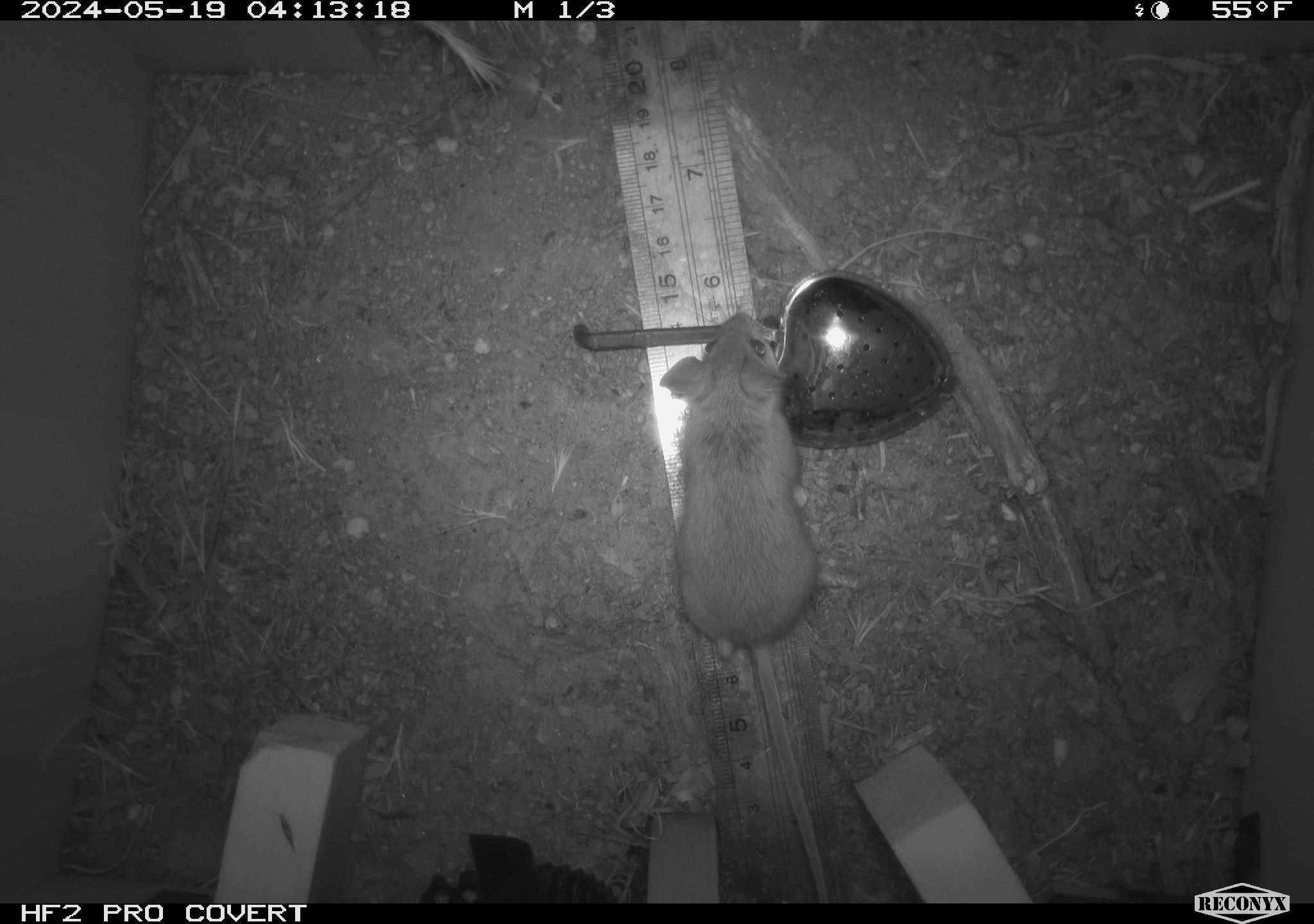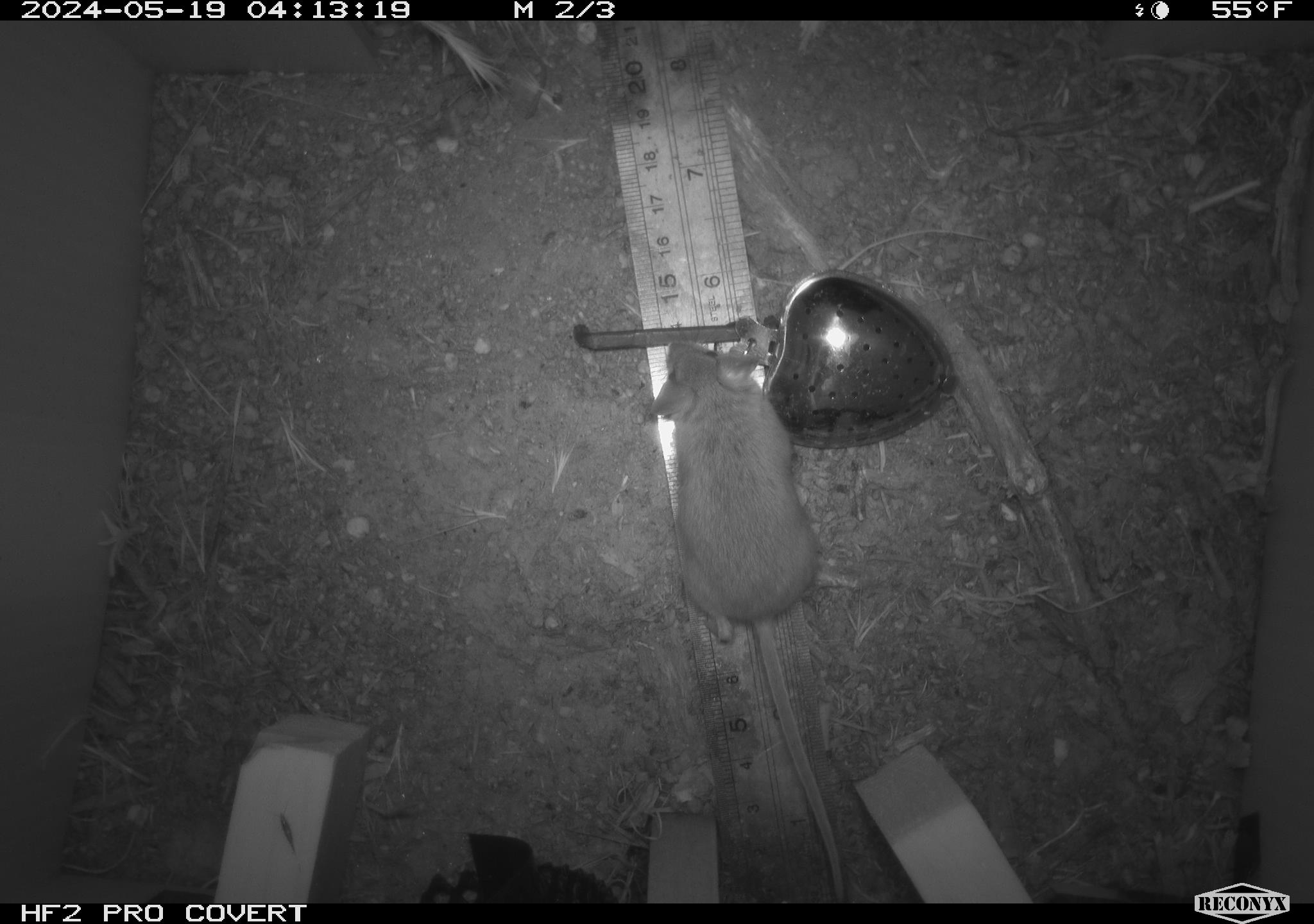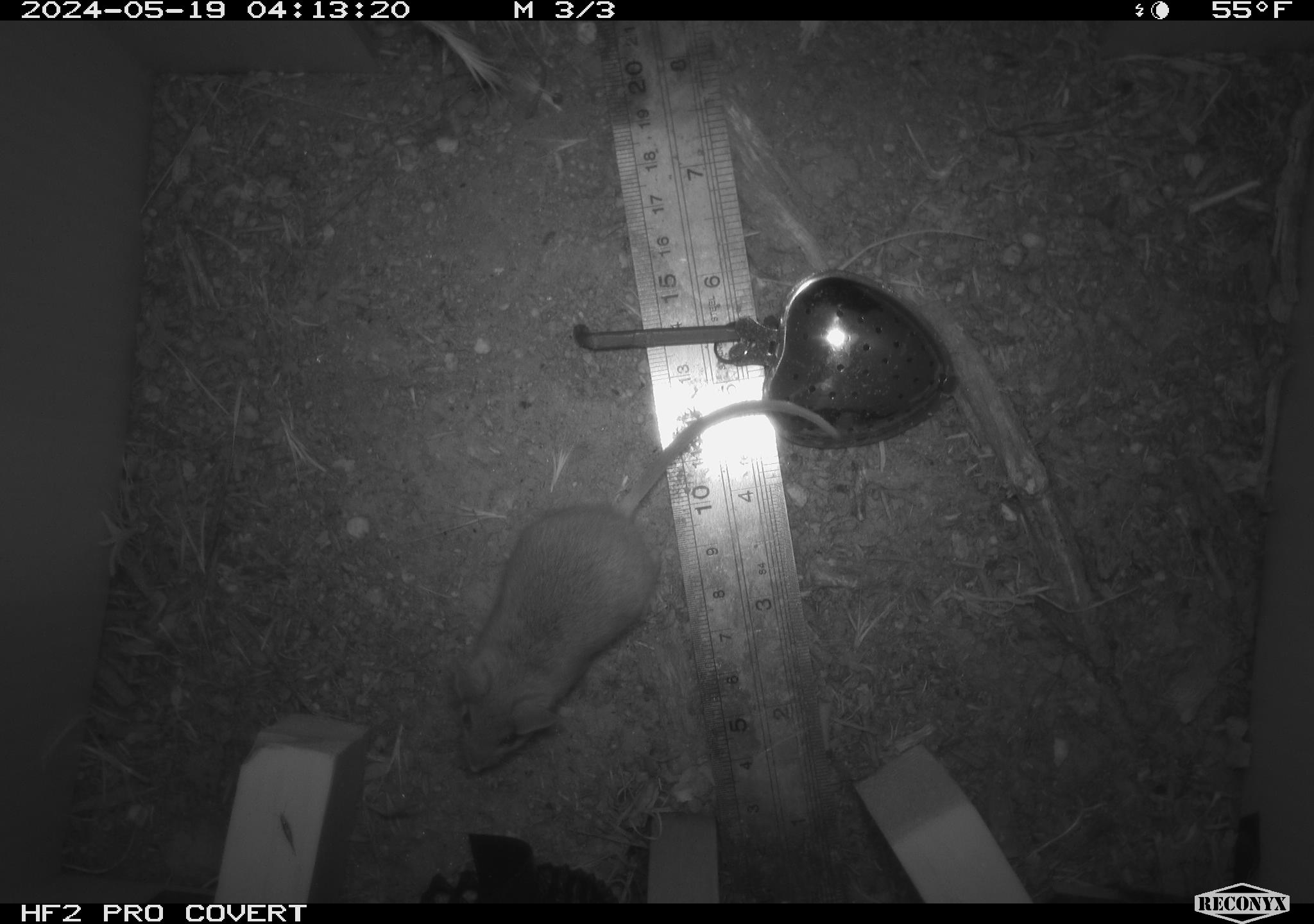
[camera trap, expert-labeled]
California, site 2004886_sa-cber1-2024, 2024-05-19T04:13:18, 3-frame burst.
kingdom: Animalia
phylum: Chordata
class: Mammalia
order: Rodentia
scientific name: Rodentia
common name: mouse species